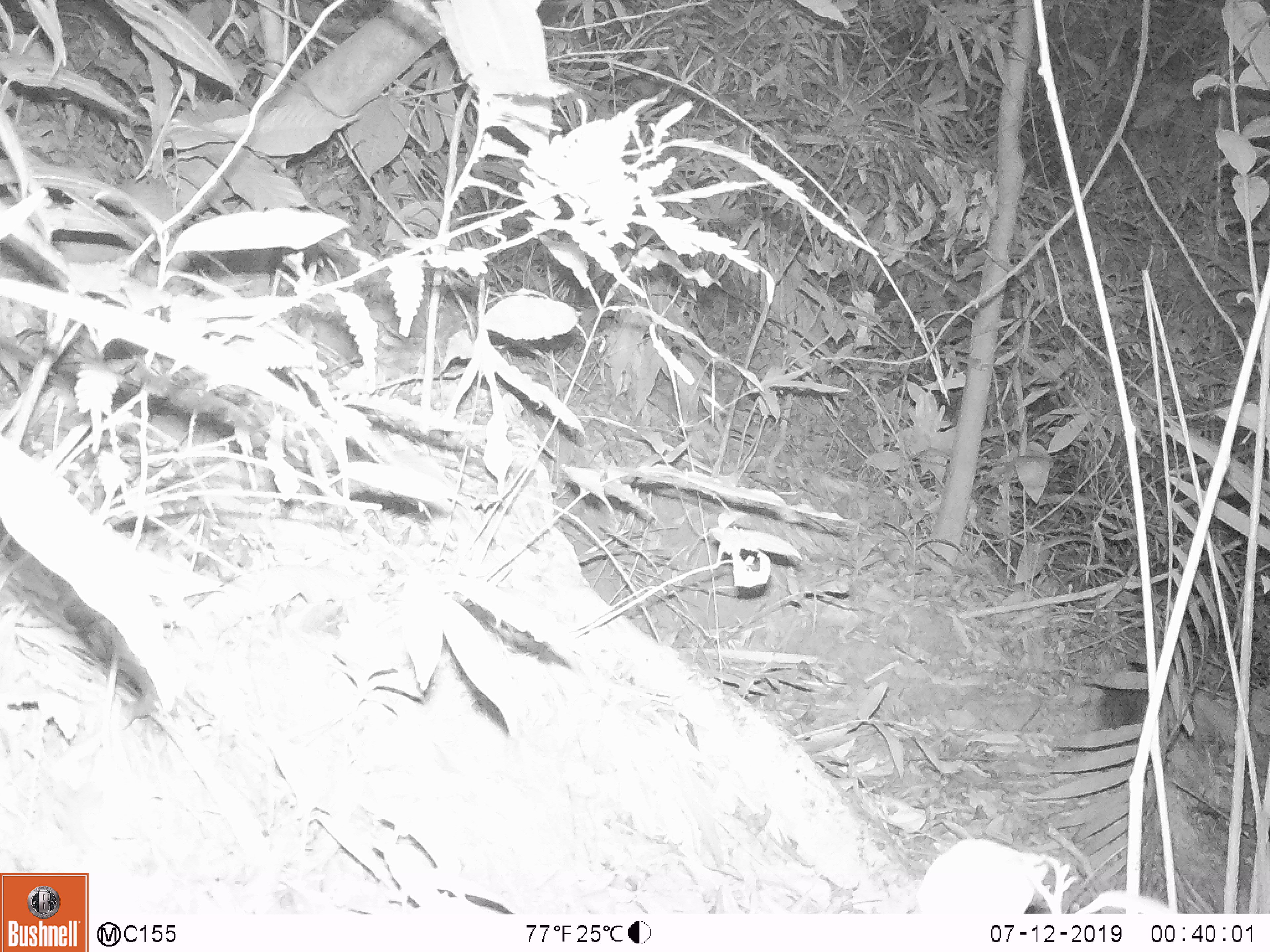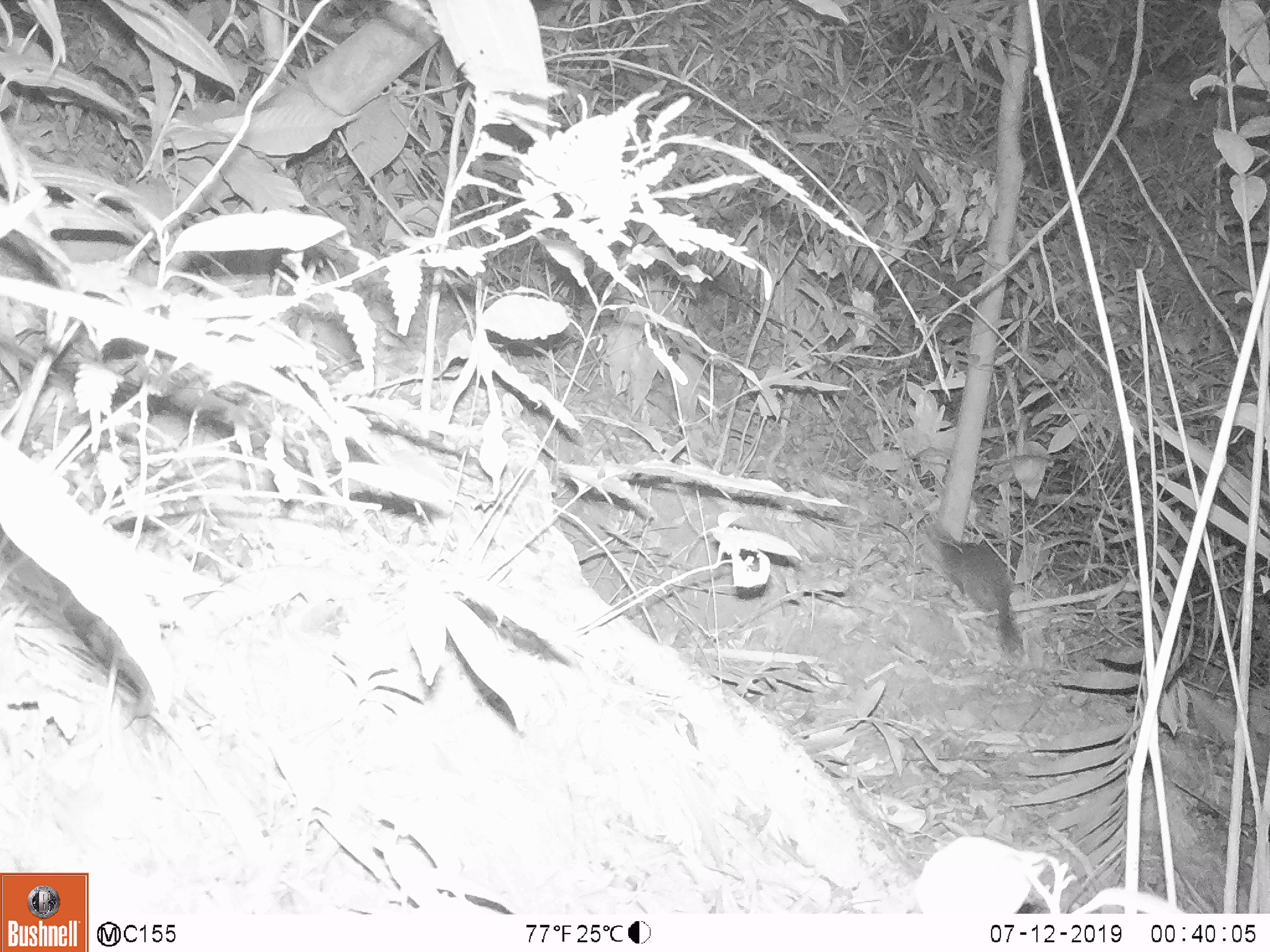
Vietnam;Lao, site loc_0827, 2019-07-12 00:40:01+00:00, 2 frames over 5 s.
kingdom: Animalia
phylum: Chordata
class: Mammalia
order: Carnivora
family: Mustelidae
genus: Melogale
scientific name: Melogale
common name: ferret badger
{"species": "ferret badger (Melogale)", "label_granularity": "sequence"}